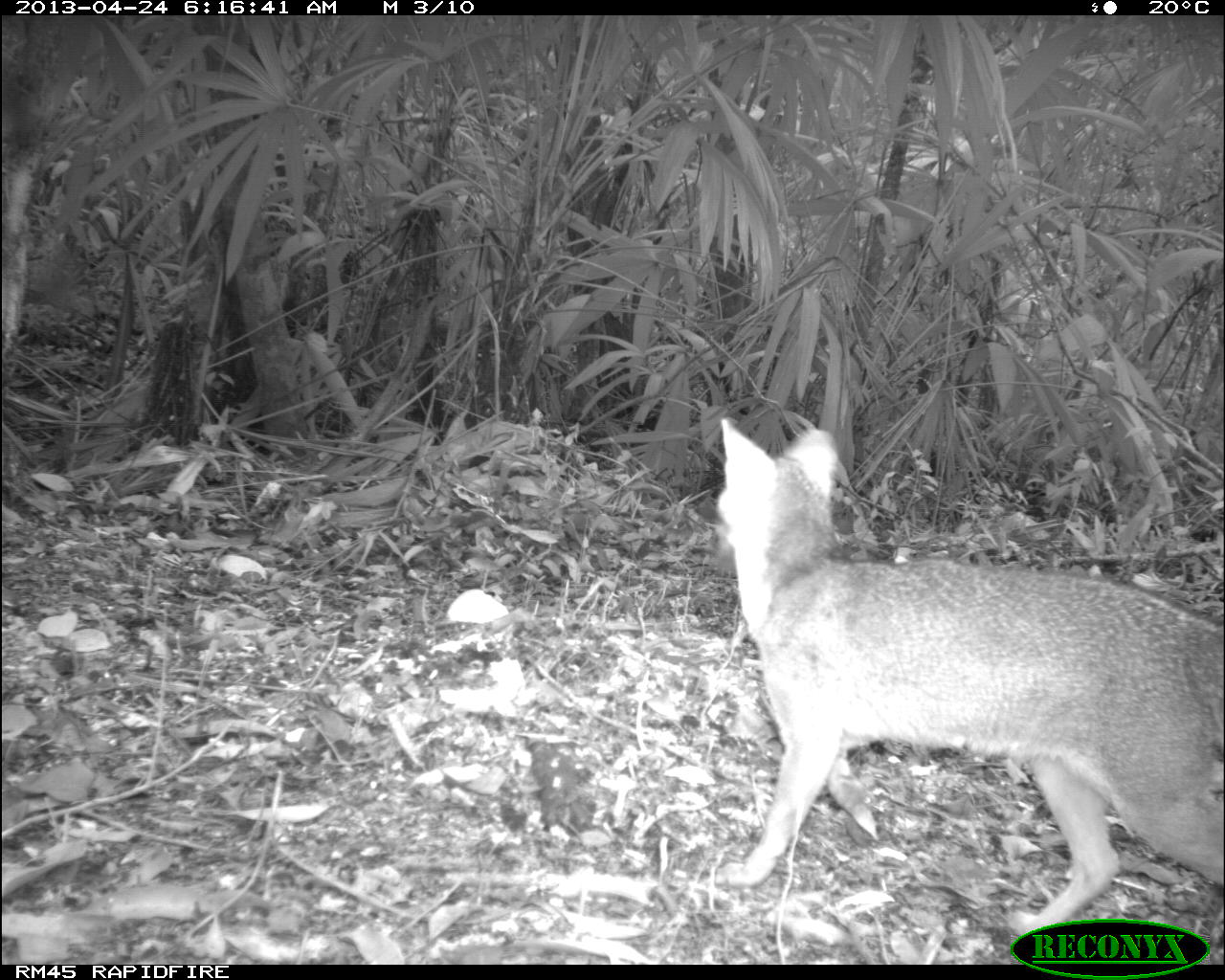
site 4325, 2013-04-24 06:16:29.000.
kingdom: Animalia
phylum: Chordata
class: Mammalia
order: Carnivora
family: Canidae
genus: Urocyon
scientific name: Urocyon cinereoargenteus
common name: gray fox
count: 1